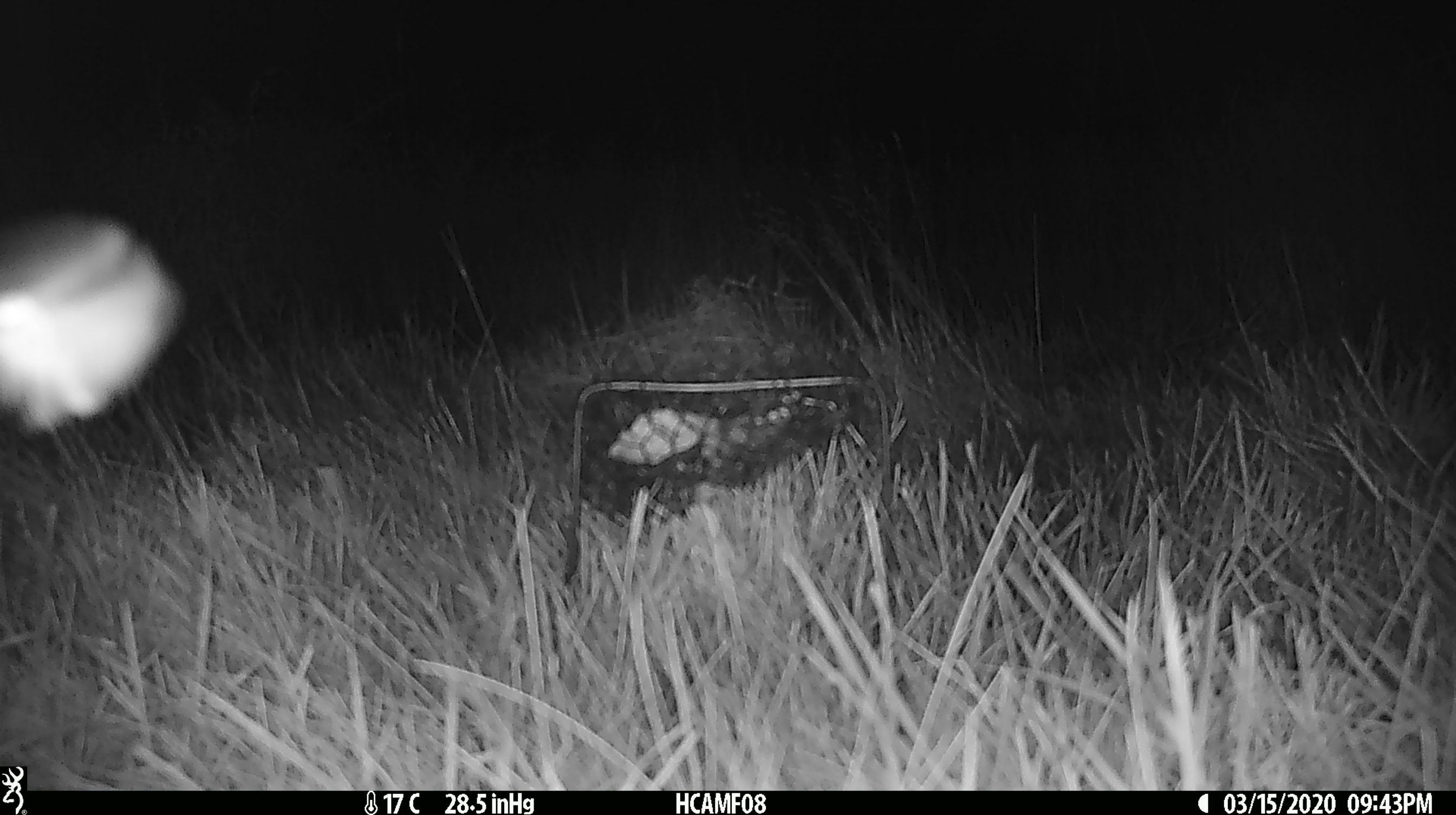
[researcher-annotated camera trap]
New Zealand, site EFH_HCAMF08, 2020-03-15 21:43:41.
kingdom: Animalia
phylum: Arthropoda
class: Insecta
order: Lepidoptera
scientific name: Lepidoptera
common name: moth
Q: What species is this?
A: Moth (Lepidoptera).